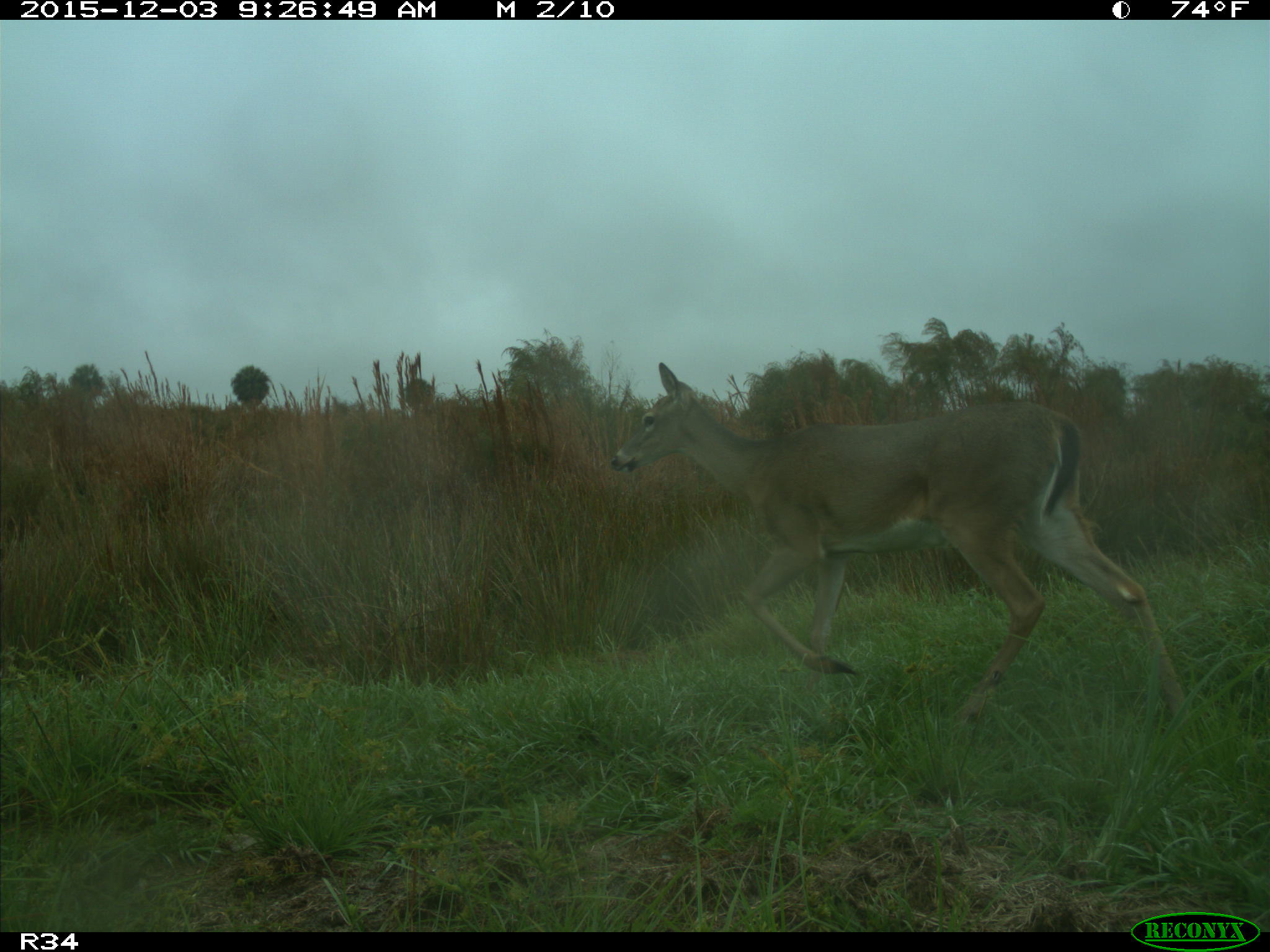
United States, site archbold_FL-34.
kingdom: Animalia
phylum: Chordata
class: Mammalia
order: Artiodactyla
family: Cervidae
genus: Odocoileus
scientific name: Odocoileus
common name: deer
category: unidentified deer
Unidentified deer (deer) (Odocoileus).